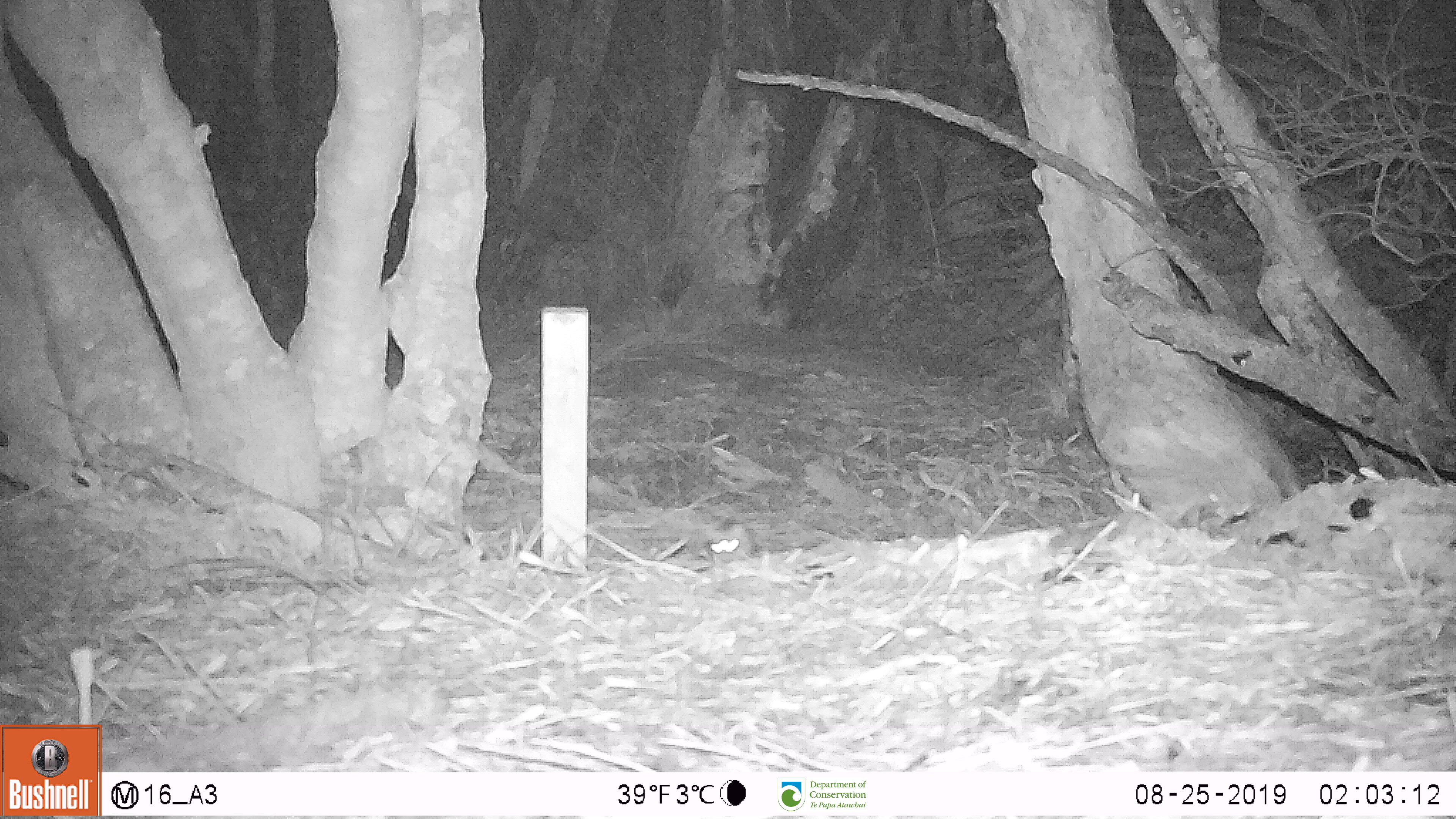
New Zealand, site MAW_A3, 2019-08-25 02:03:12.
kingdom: Animalia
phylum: Chordata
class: Mammalia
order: Rodentia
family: Muridae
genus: Mus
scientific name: Mus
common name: mouse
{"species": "mouse (Mus)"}